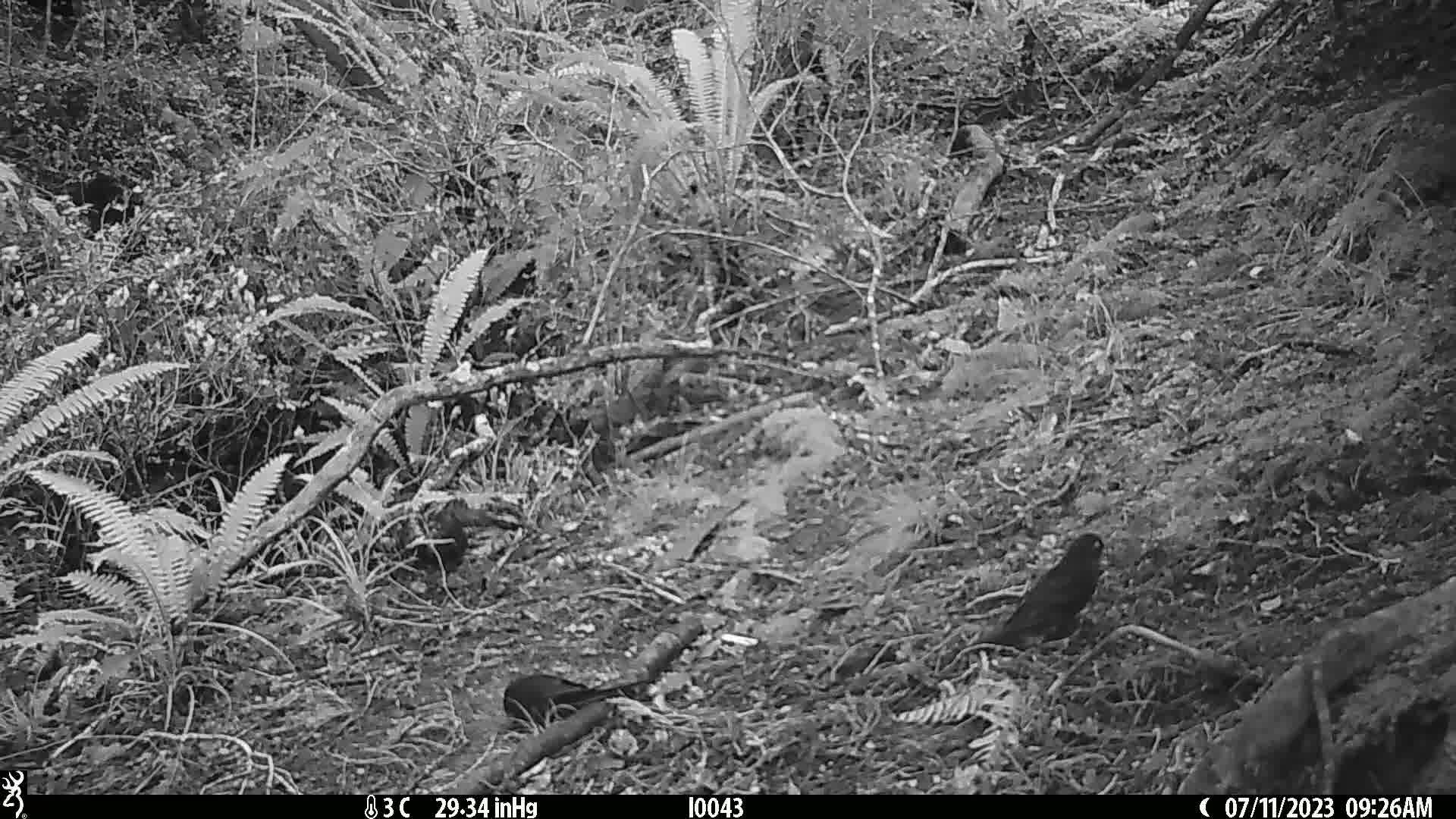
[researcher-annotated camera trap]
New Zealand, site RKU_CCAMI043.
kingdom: Animalia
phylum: Chordata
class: Aves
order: Passeriformes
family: Turdidae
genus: Turdus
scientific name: Turdus merula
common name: eurasian blackbird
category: blackbird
Blackbird (eurasian blackbird) (Turdus merula).